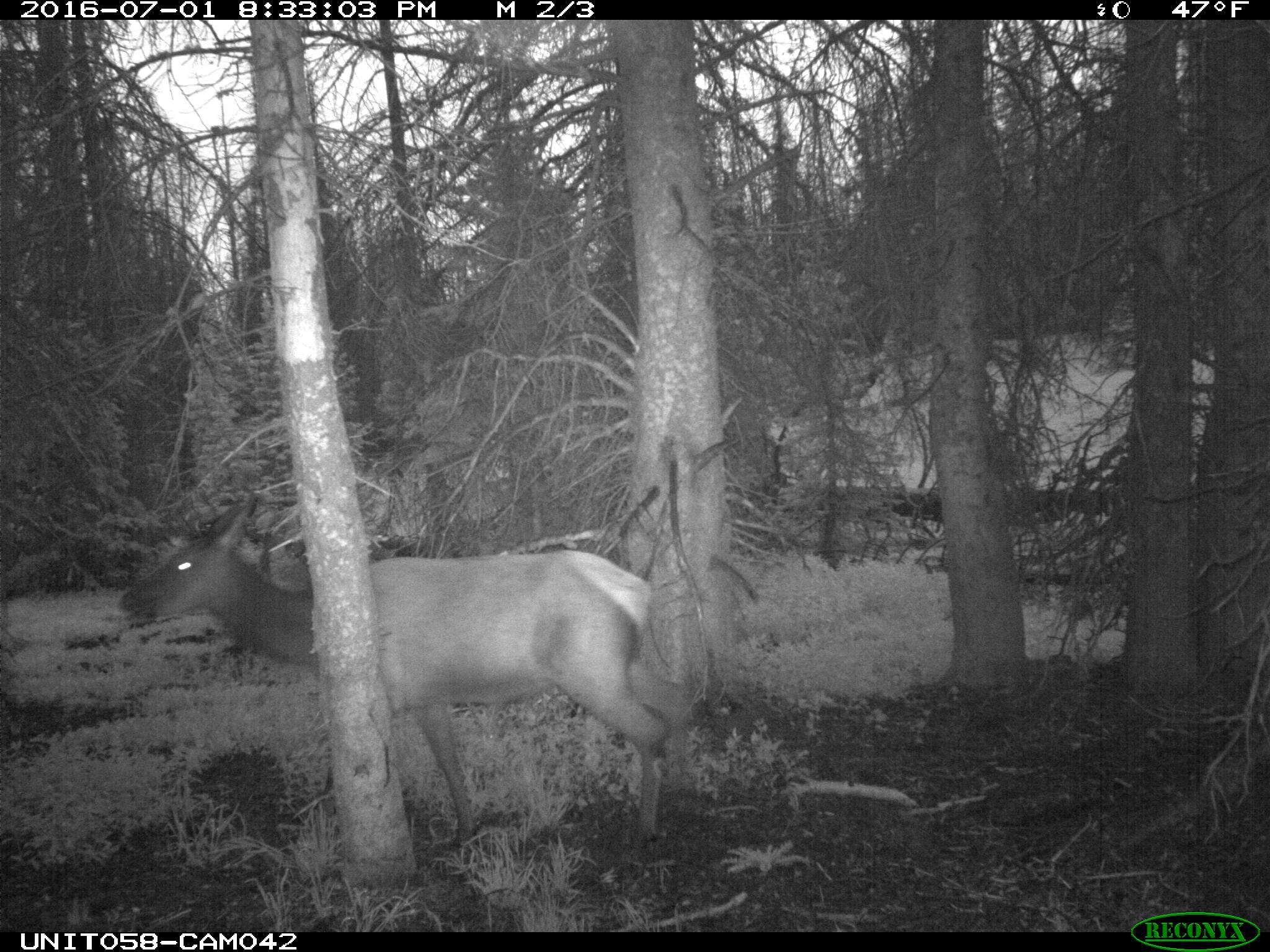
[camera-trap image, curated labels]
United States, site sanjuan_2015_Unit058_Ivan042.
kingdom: Animalia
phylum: Chordata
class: Mammalia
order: Artiodactyla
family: Cervidae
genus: Cervus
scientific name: Cervus elaphus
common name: red deer